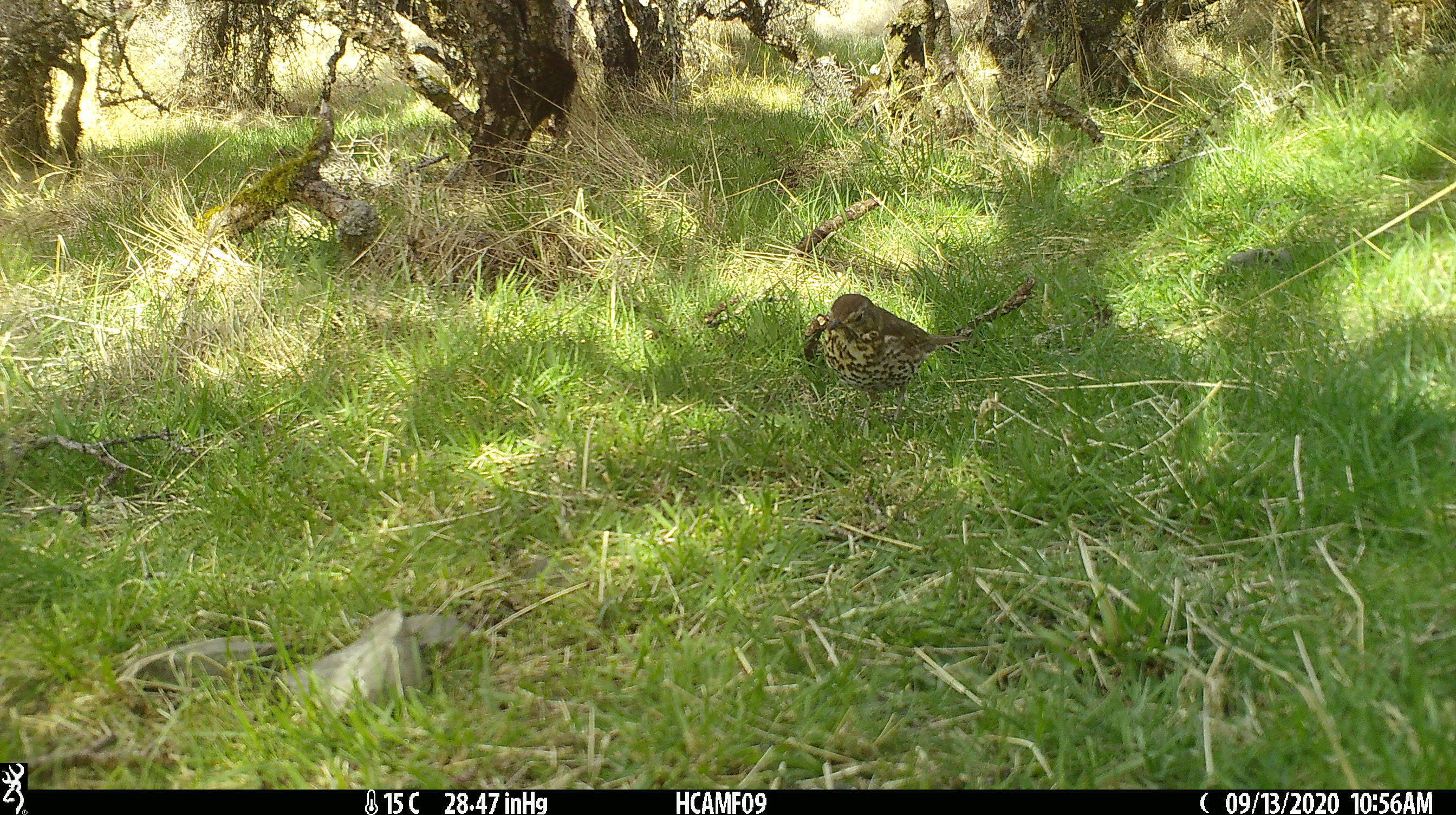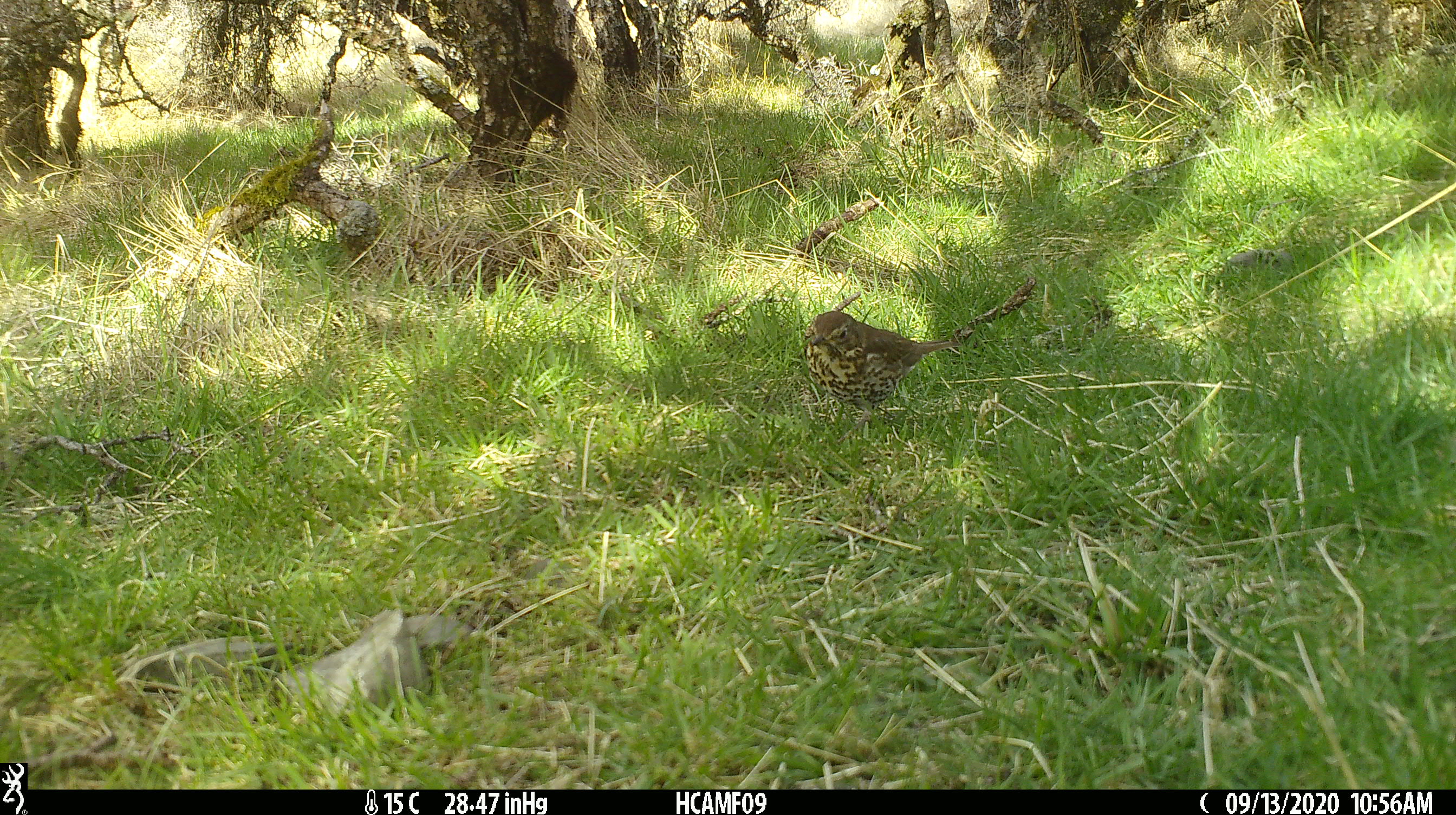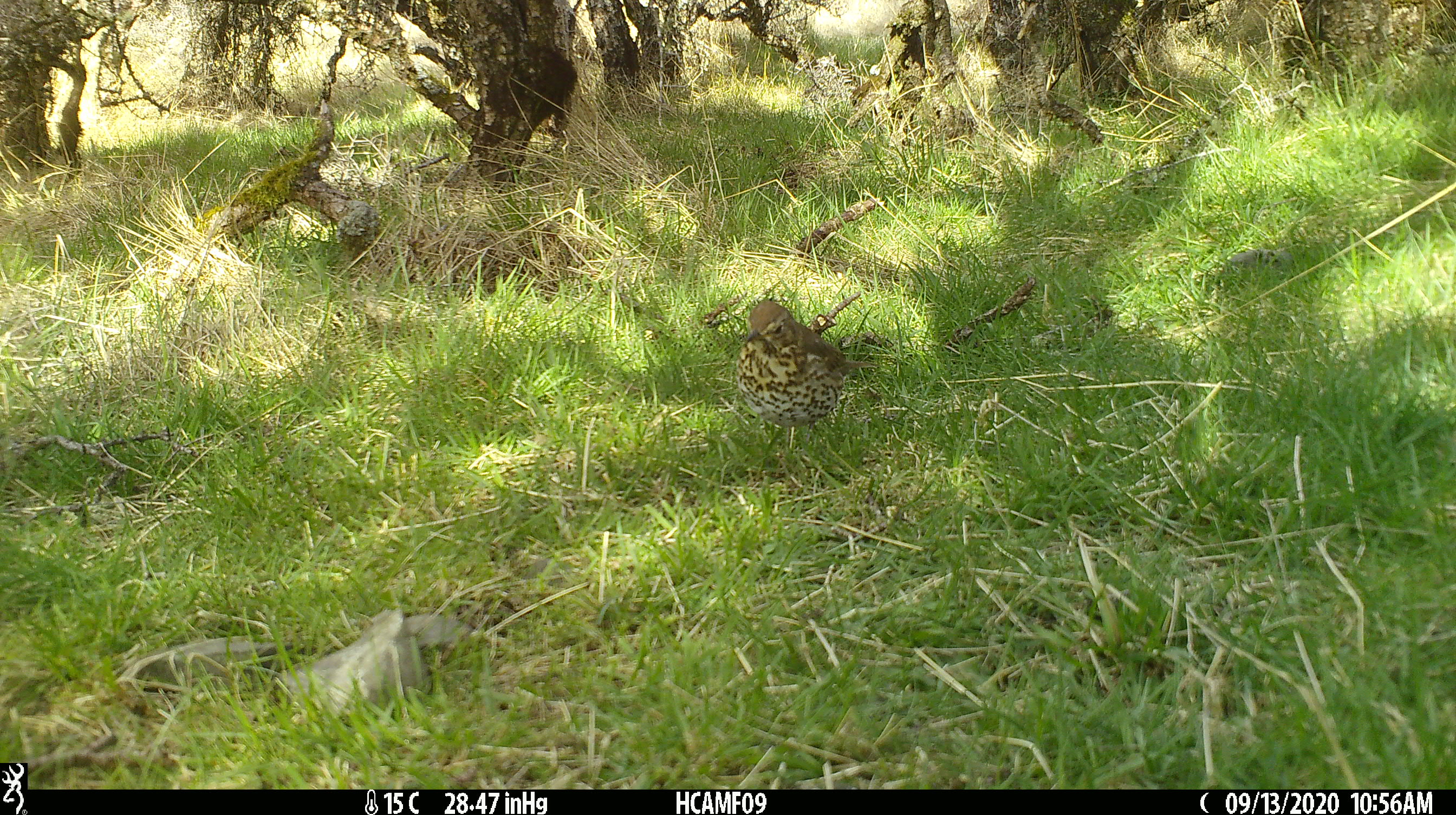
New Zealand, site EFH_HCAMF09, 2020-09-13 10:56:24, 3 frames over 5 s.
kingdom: Animalia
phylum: Chordata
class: Aves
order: Passeriformes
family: Turdidae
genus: Turdus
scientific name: Turdus philomelos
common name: song thrush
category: thrush